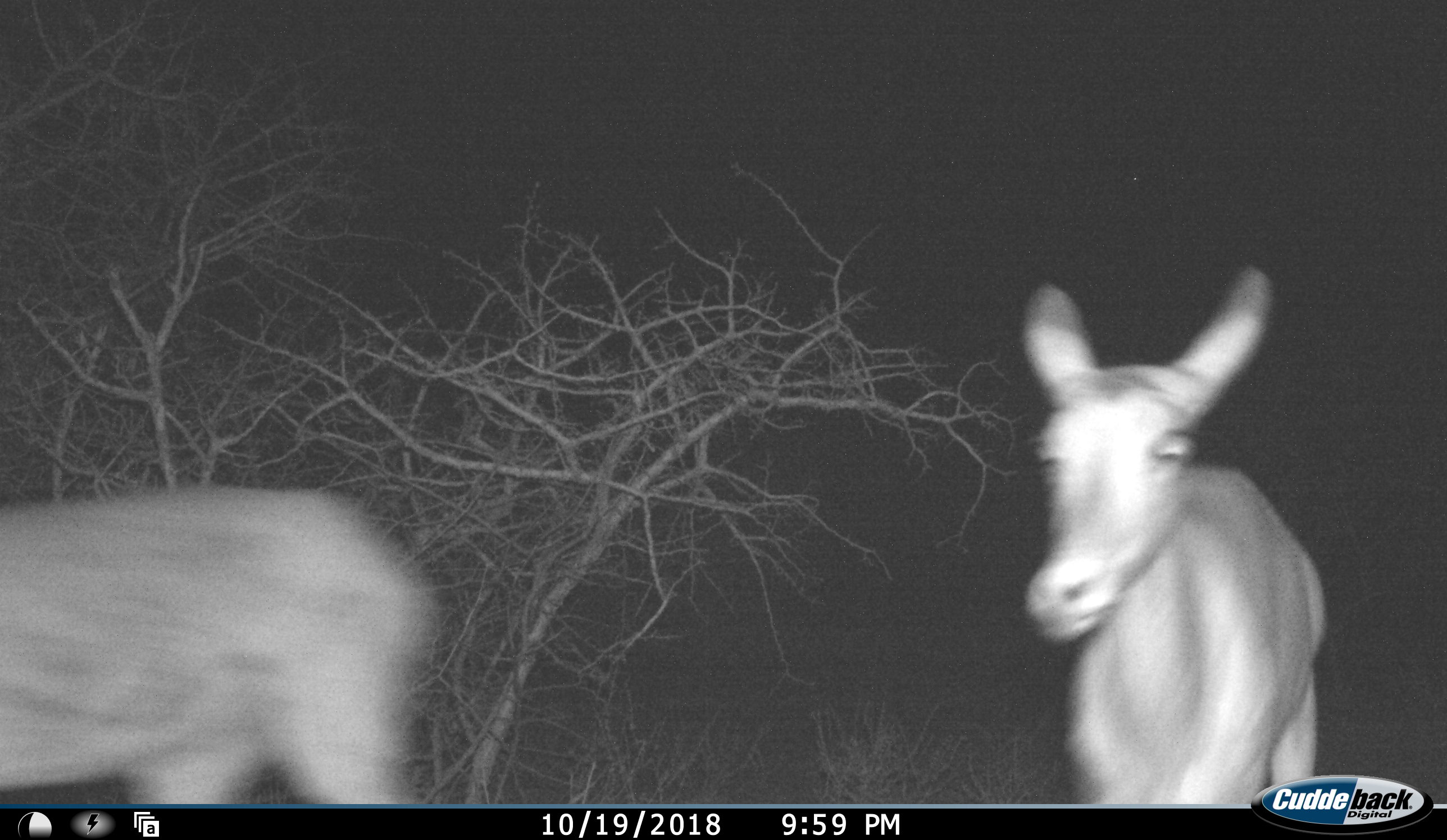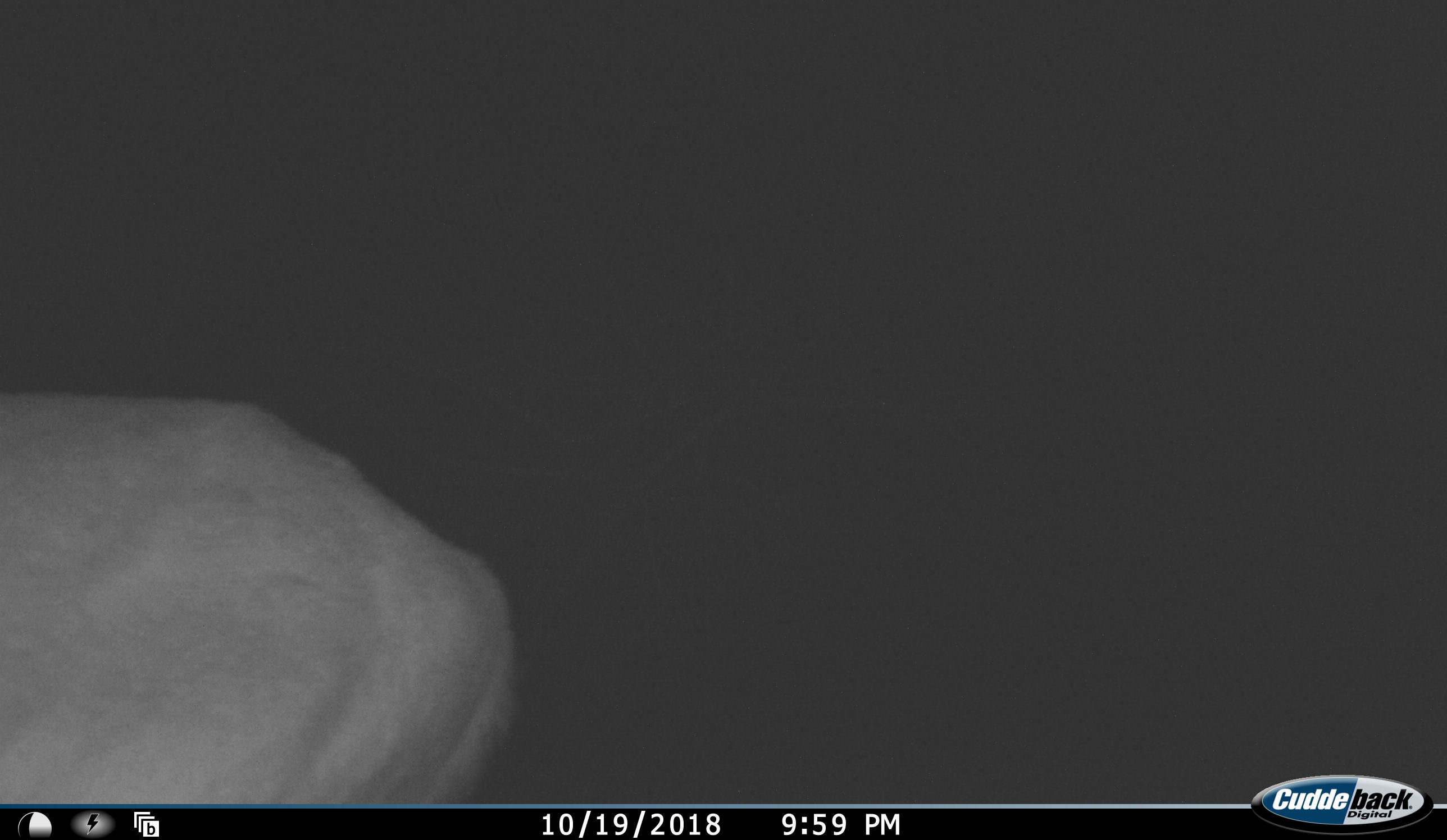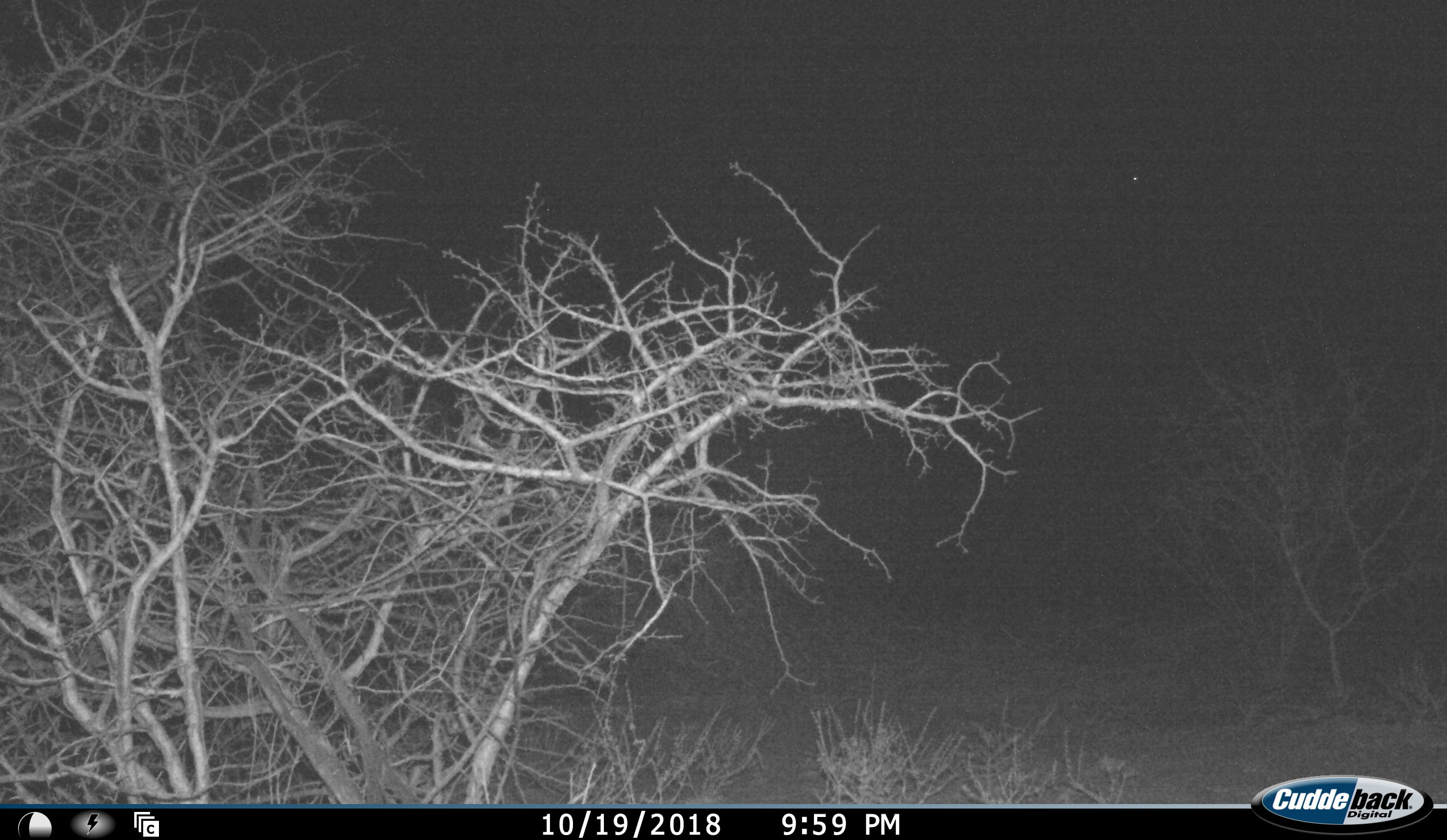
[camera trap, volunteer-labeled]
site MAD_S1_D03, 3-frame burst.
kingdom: Animalia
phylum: Chordata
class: Mammalia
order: Artiodactyla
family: Bovidae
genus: Aepyceros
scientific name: Aepyceros melampus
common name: impala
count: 2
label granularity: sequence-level